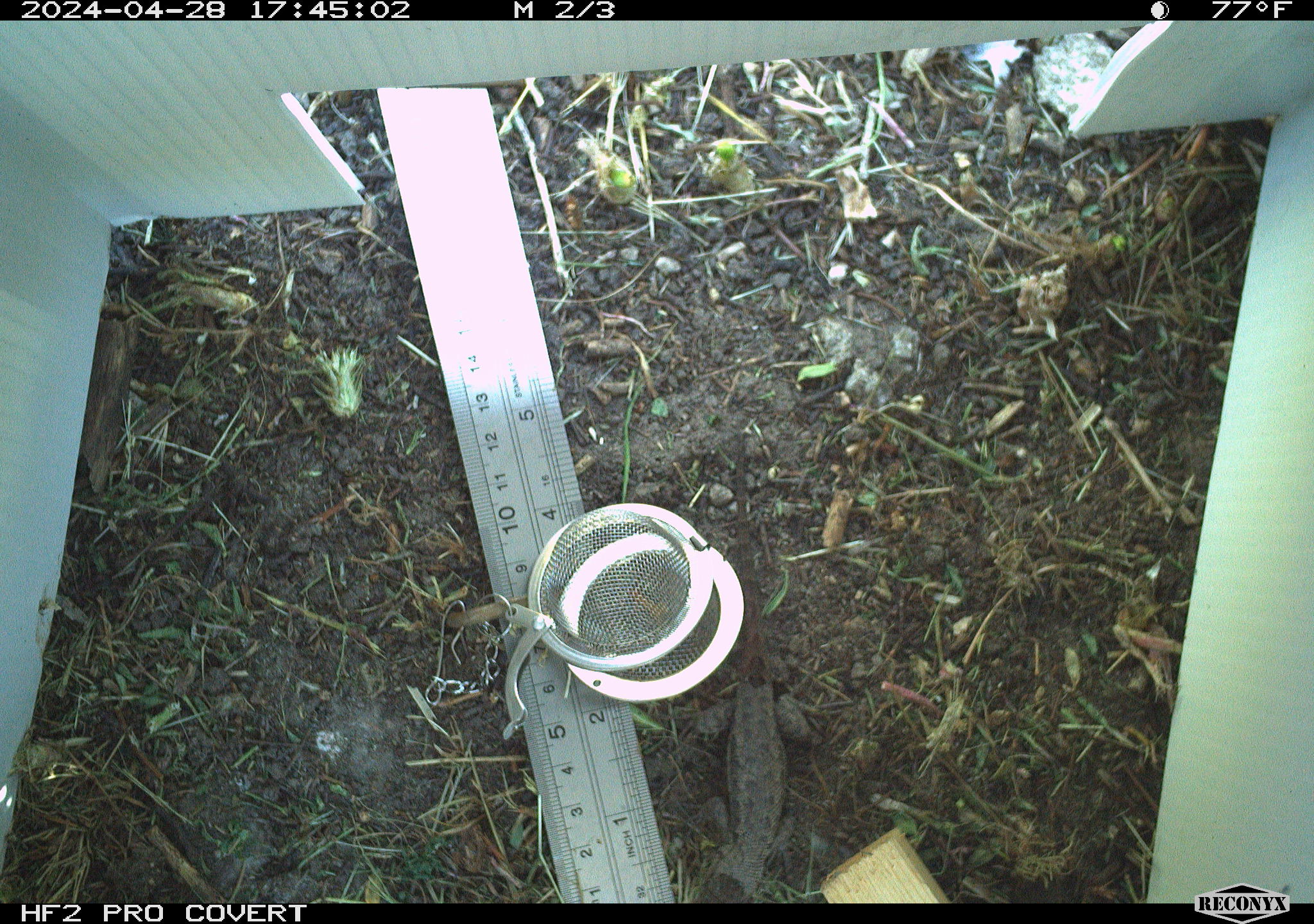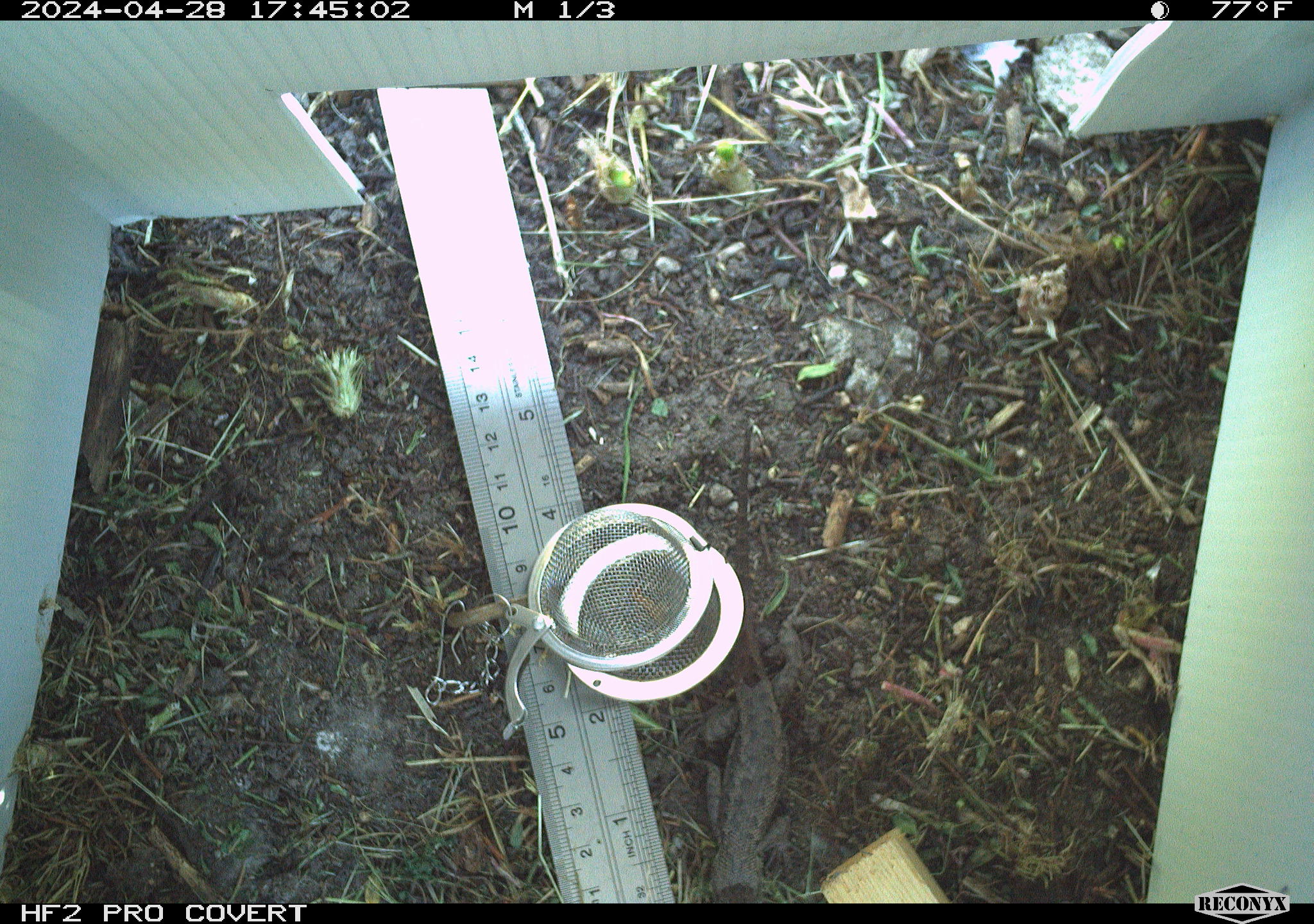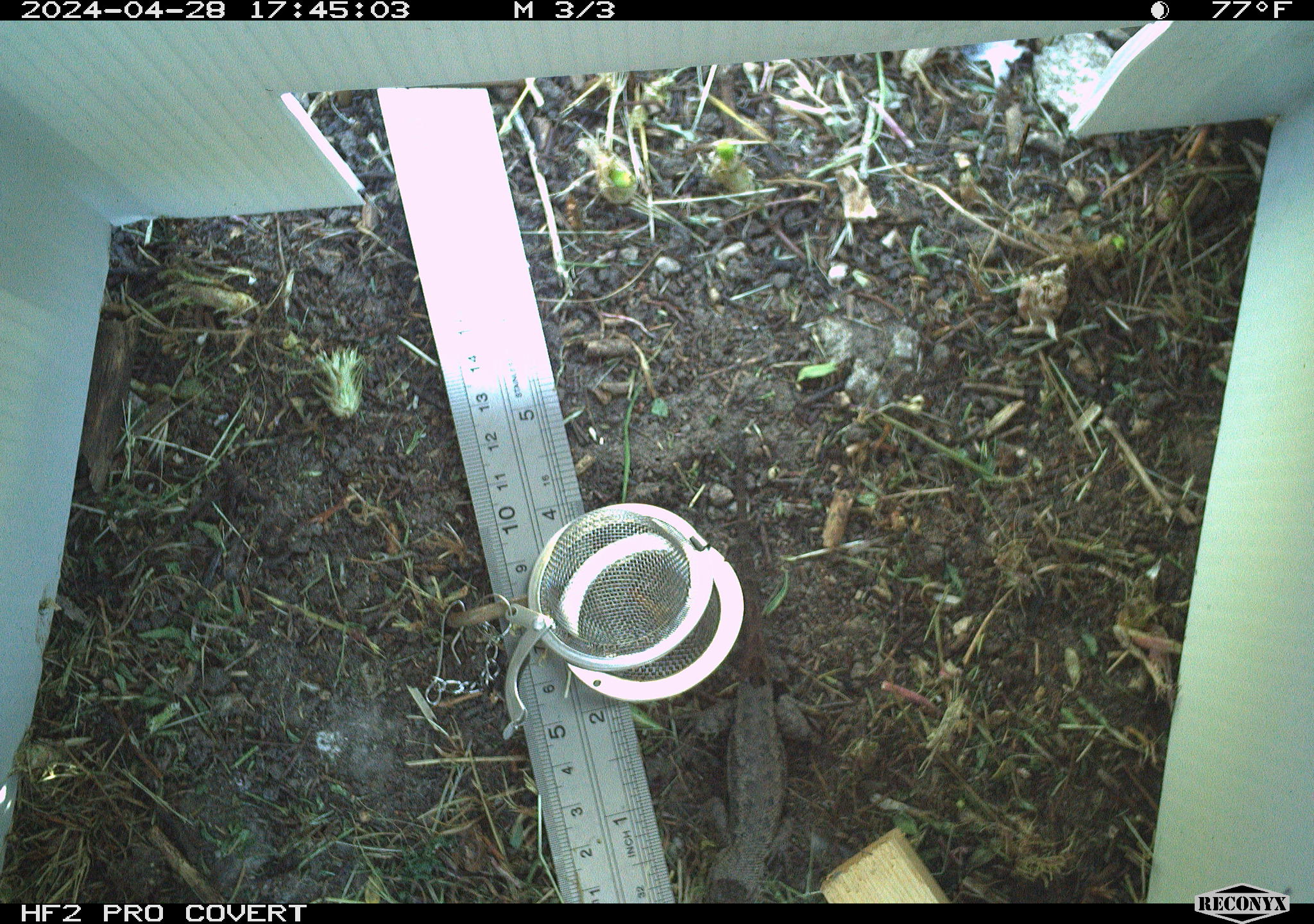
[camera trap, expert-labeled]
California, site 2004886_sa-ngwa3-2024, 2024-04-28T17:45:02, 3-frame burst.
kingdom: Animalia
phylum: Chordata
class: Reptilia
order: Squamata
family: Phrynosomatidae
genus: Sceloporus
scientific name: Sceloporus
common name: spiny lizards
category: sceloporus species